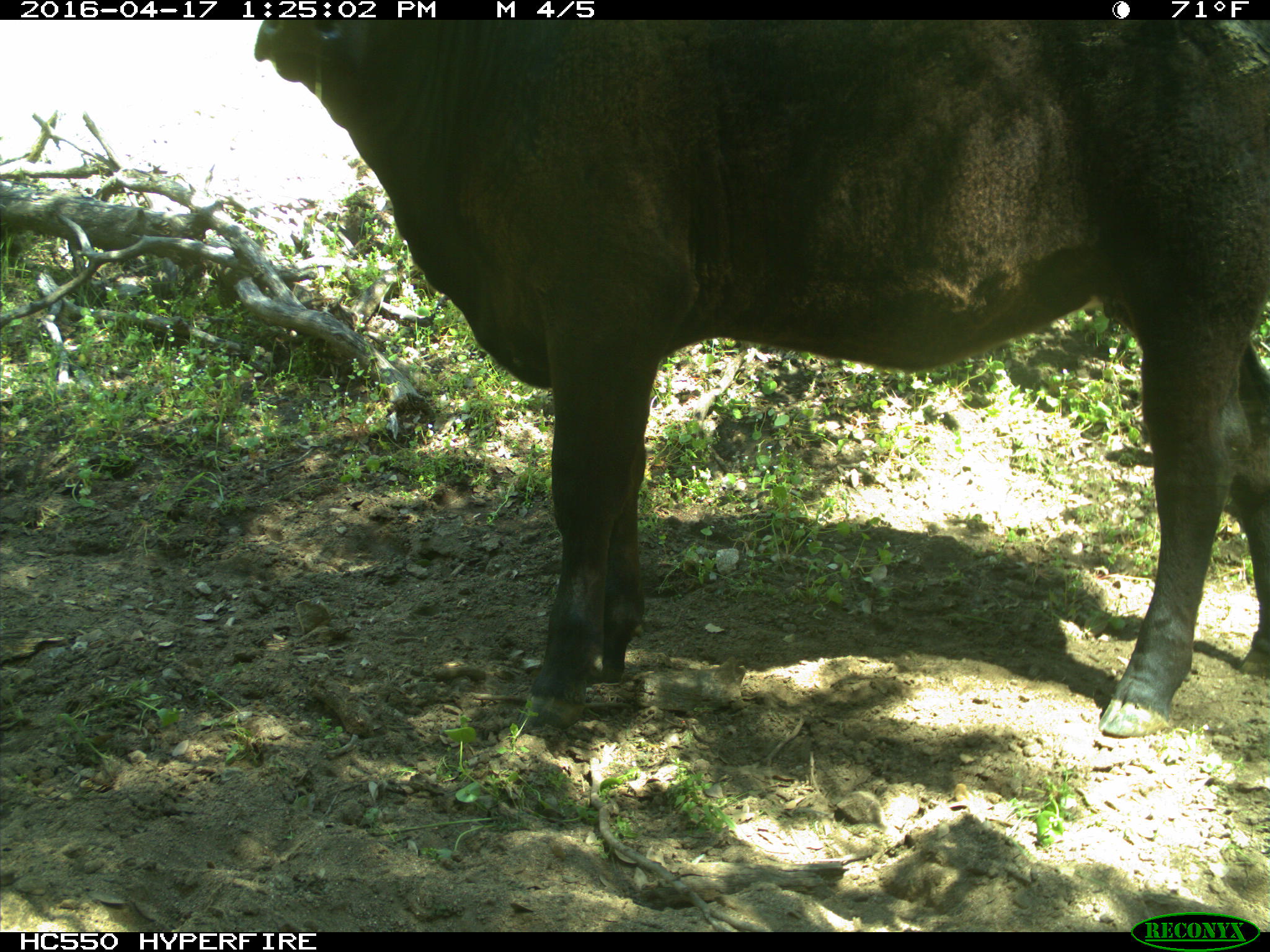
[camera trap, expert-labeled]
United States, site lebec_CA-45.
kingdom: Animalia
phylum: Chordata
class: Mammalia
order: Artiodactyla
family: Bovidae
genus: Bos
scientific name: Bos taurus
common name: domestic cow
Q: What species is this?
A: Bos taurus (domestic cow).